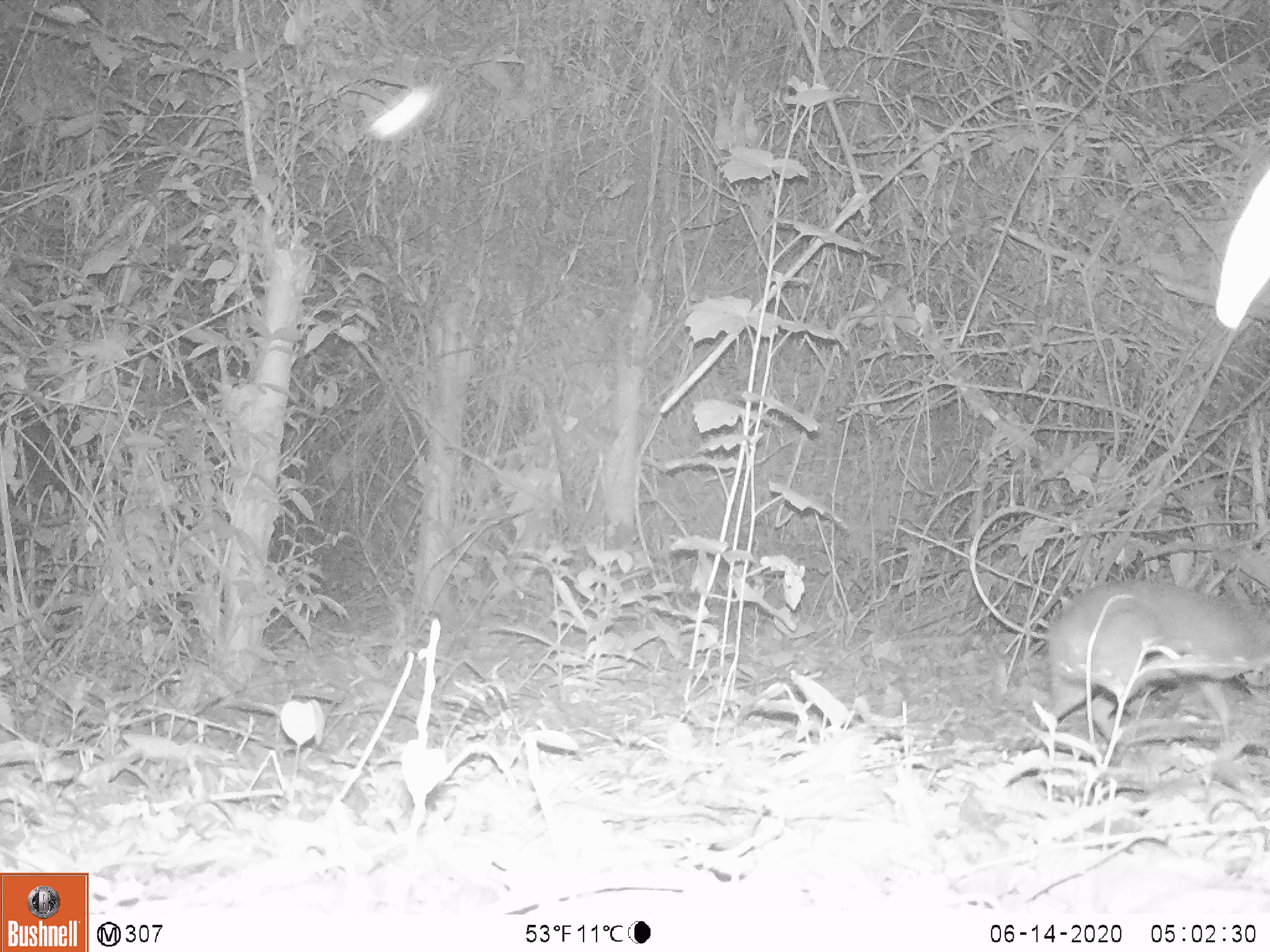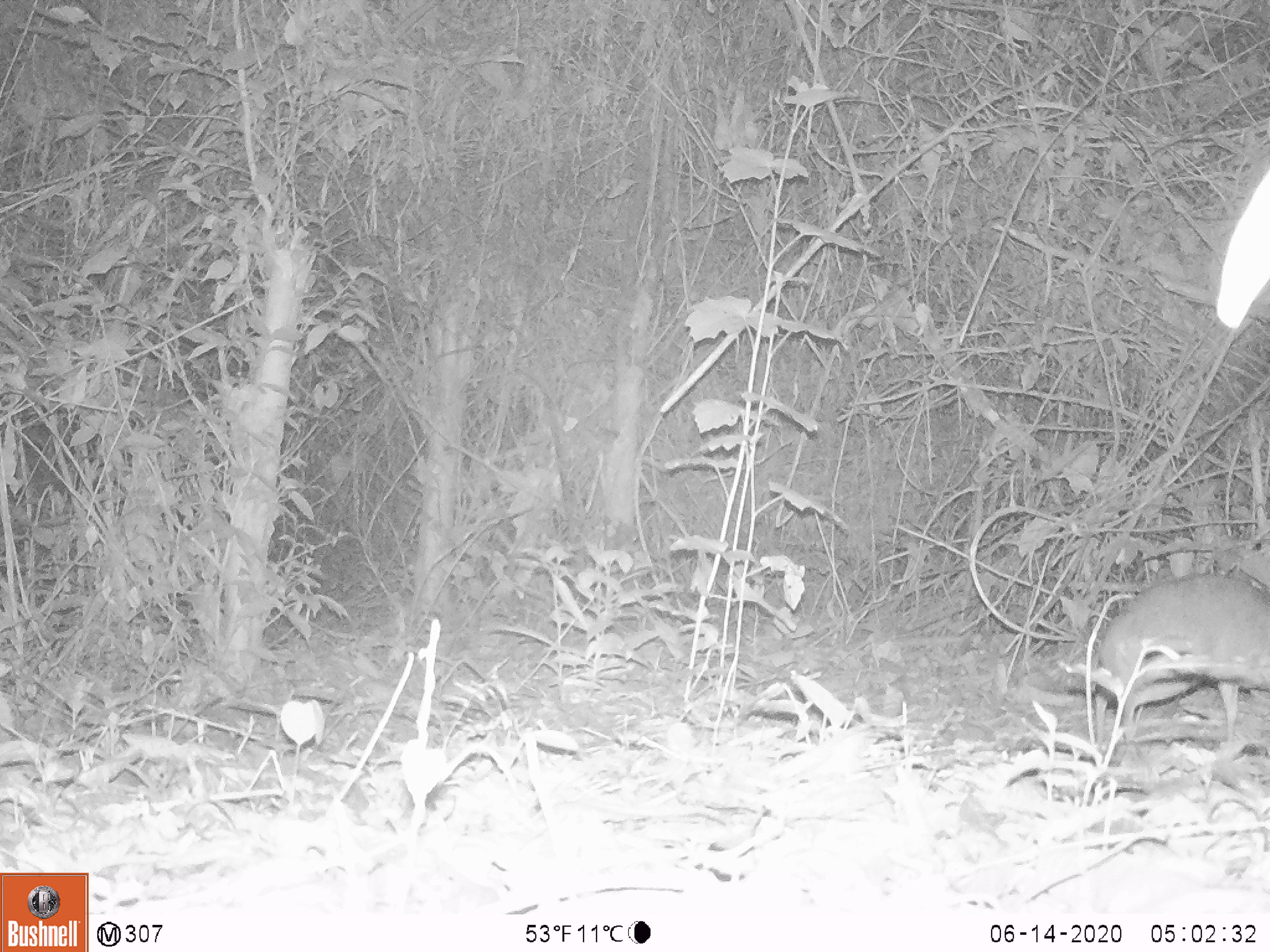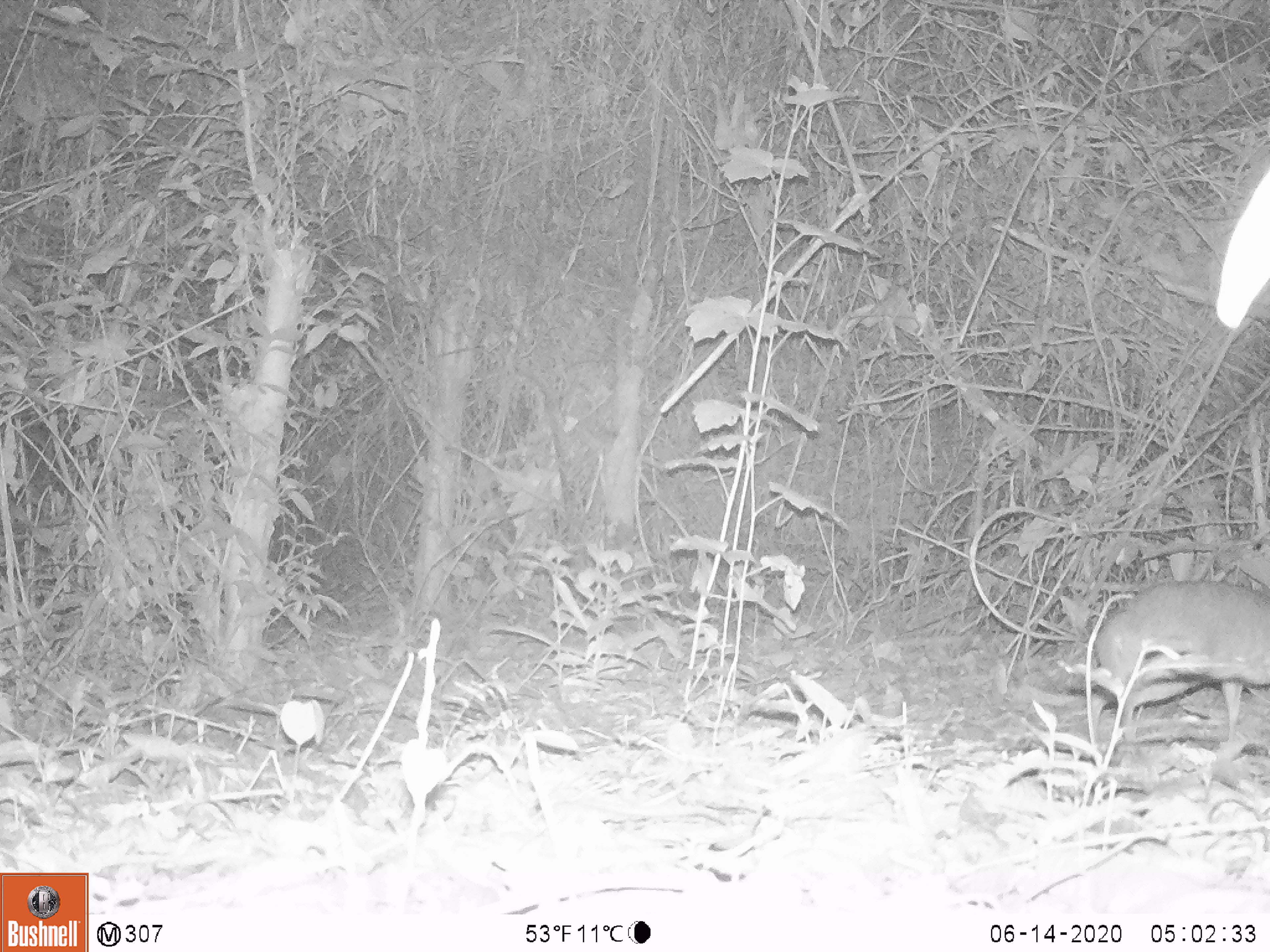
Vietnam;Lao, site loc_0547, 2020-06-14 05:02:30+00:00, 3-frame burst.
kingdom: Animalia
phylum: Chordata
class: Mammalia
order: Artiodactyla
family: Tragulidae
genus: Moschiola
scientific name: Moschiola meminna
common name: chevrotain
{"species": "chevrotain (Moschiola meminna)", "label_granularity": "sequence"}